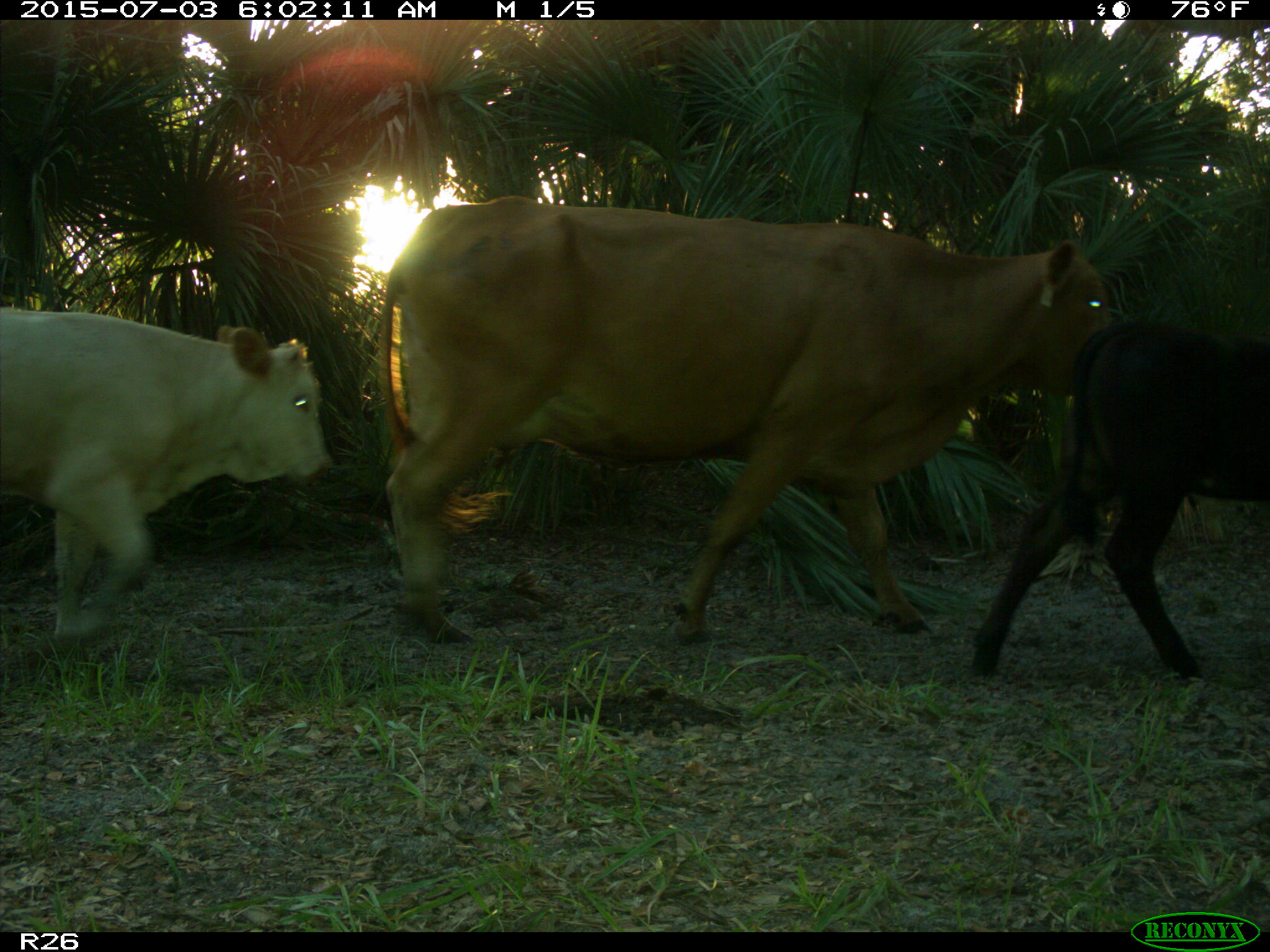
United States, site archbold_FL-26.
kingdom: Animalia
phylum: Chordata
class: Mammalia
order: Artiodactyla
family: Bovidae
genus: Bos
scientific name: Bos taurus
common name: domestic cow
Bos taurus (domestic cow).